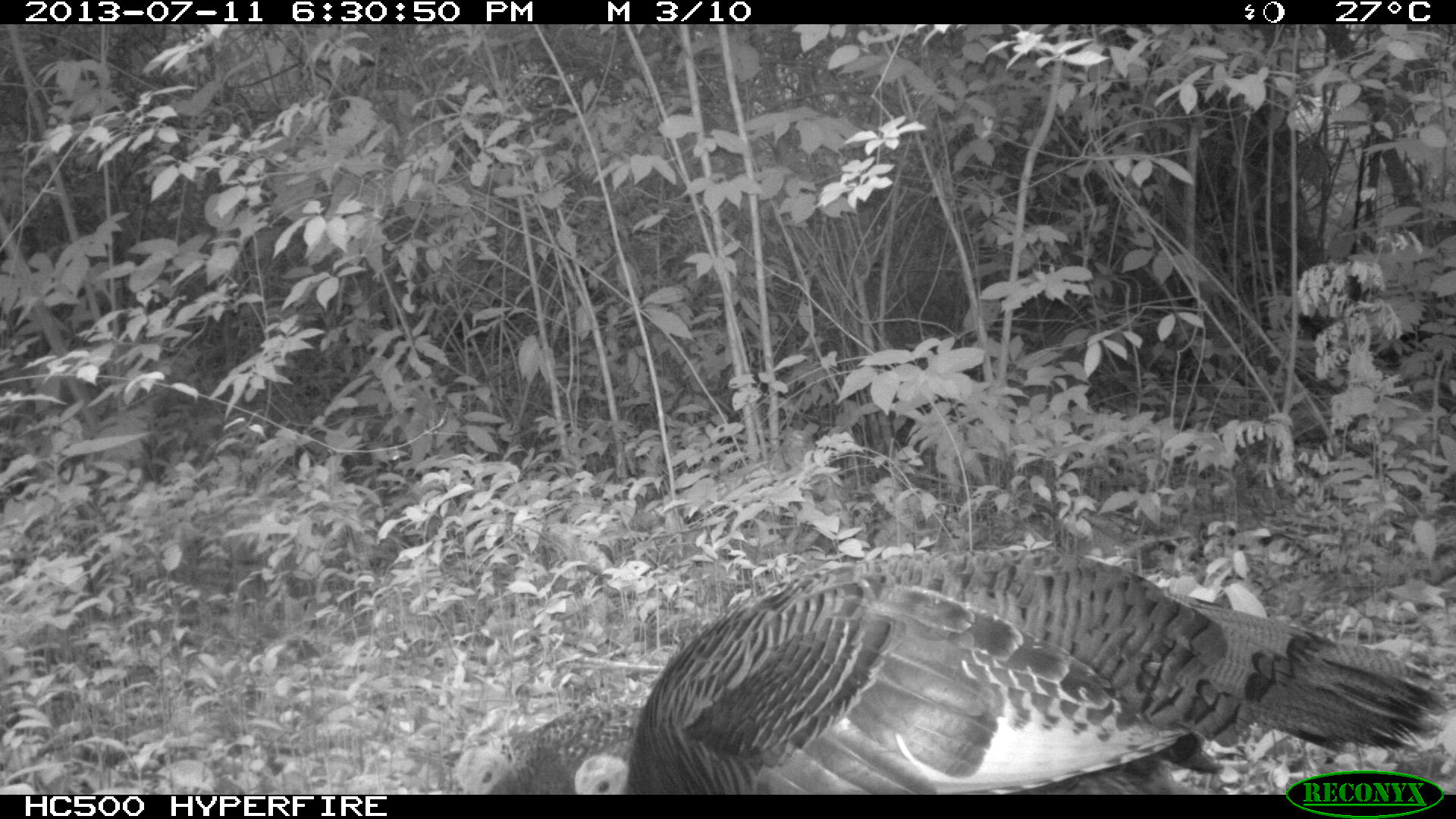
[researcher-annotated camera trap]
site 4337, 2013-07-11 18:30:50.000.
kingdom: Animalia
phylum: Chordata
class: Aves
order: Galliformes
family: Phasianidae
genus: Meleagris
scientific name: Meleagris ocellata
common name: ocellated turkey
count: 4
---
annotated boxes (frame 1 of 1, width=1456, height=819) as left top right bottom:
meleagris ocellata: 621 546 1447 794; 452 703 635 794; 571 728 634 794